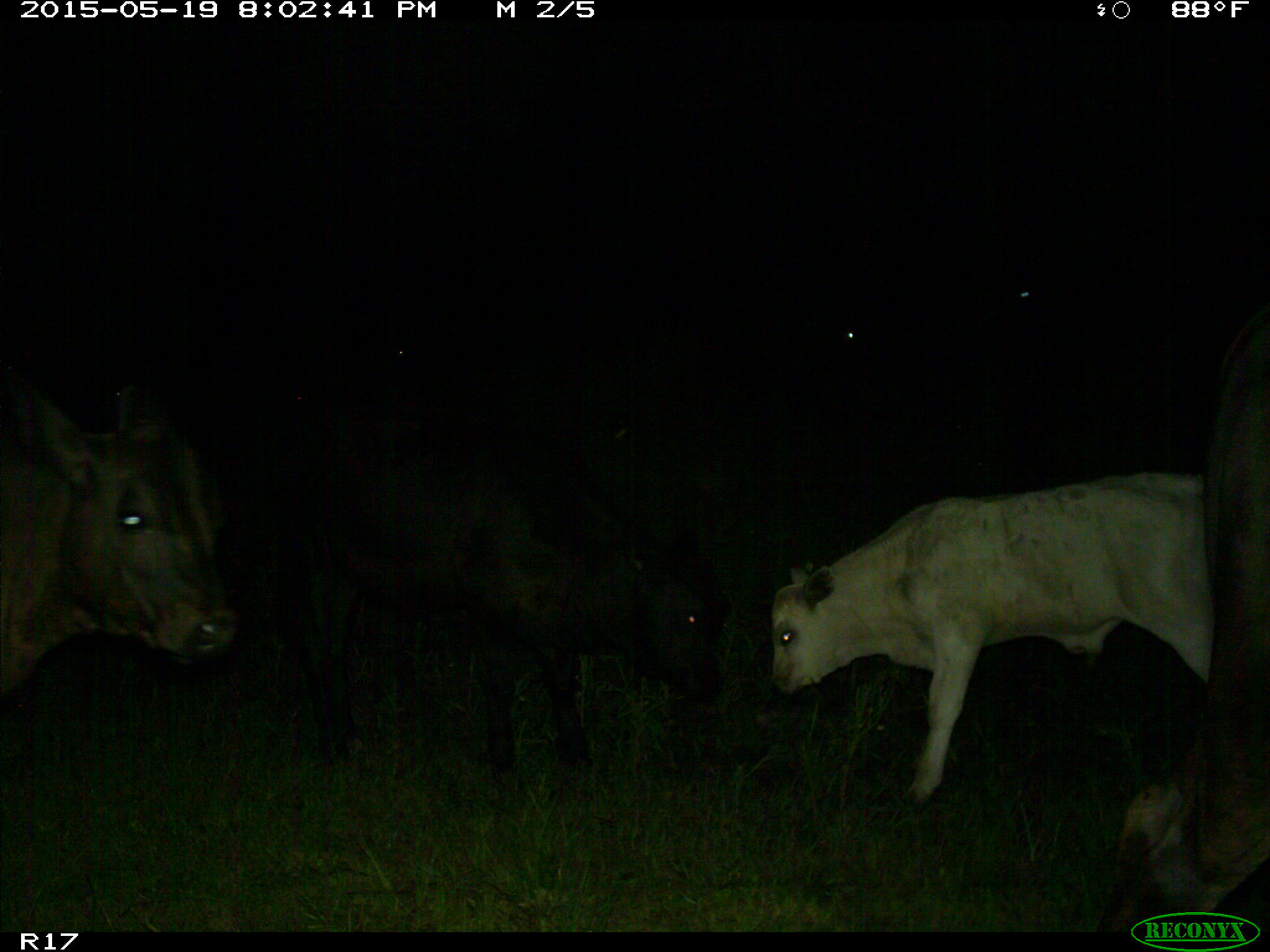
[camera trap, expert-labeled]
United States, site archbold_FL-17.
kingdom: Animalia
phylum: Chordata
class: Mammalia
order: Artiodactyla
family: Bovidae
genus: Bos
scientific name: Bos taurus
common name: domestic cow